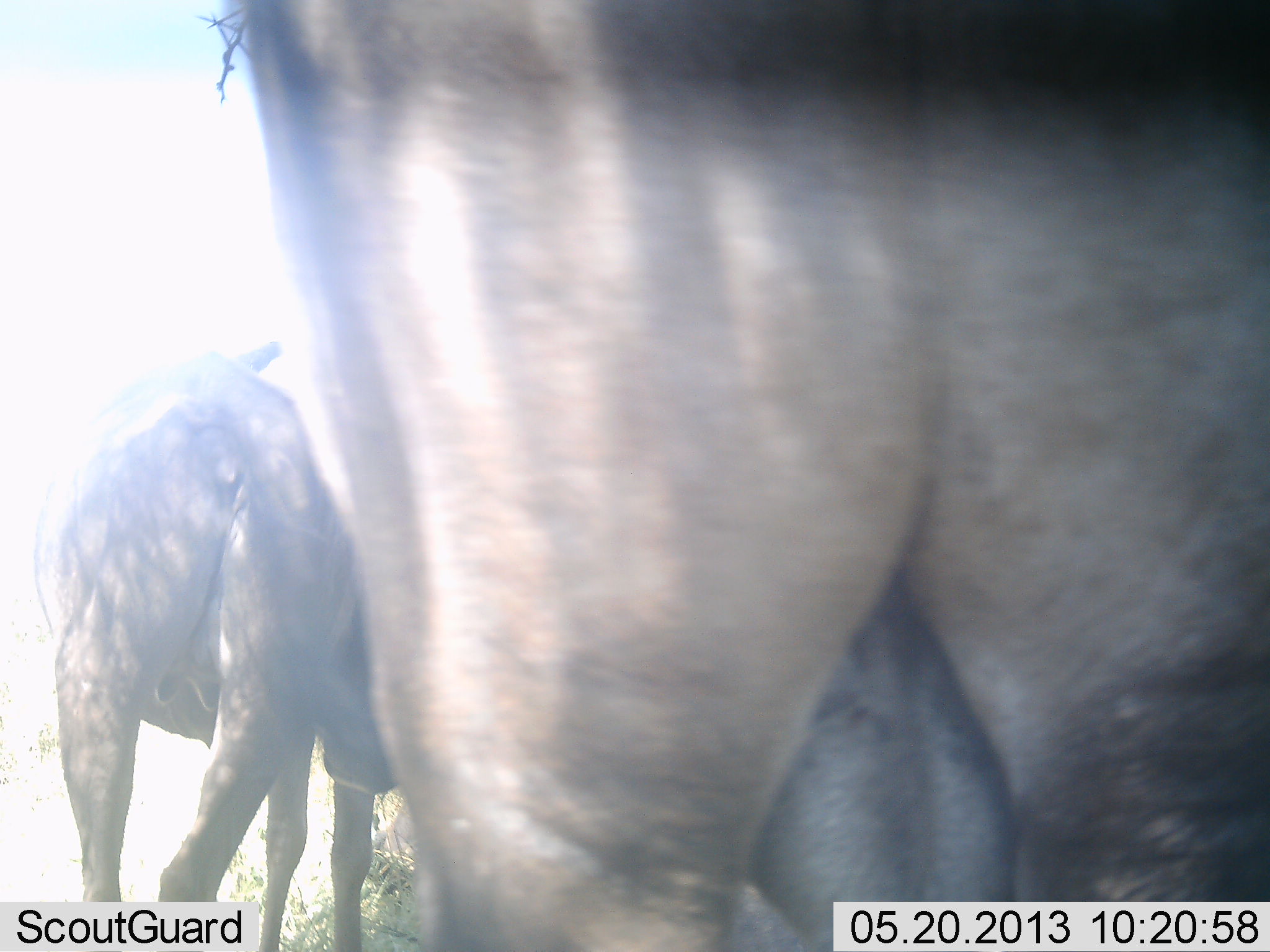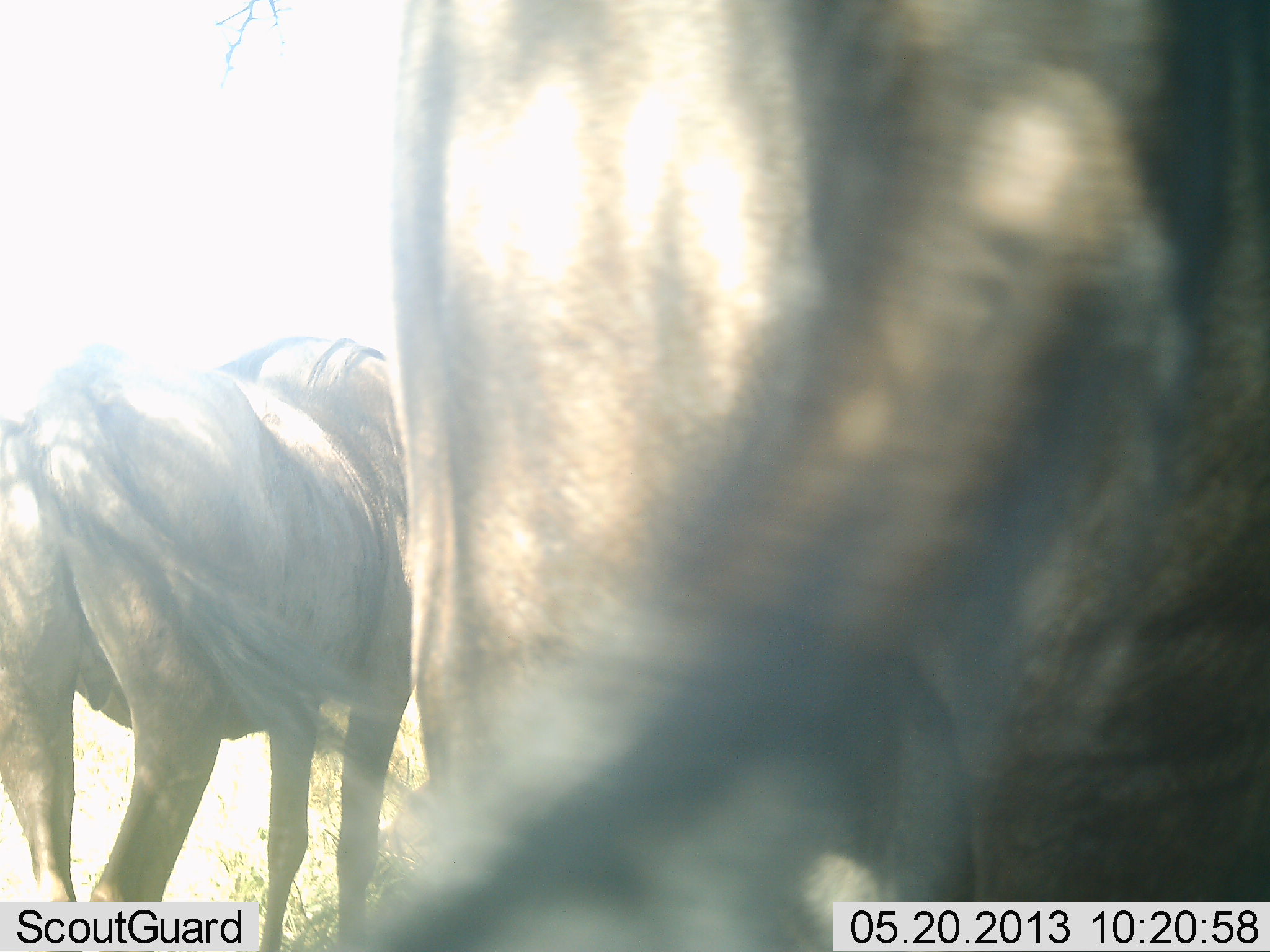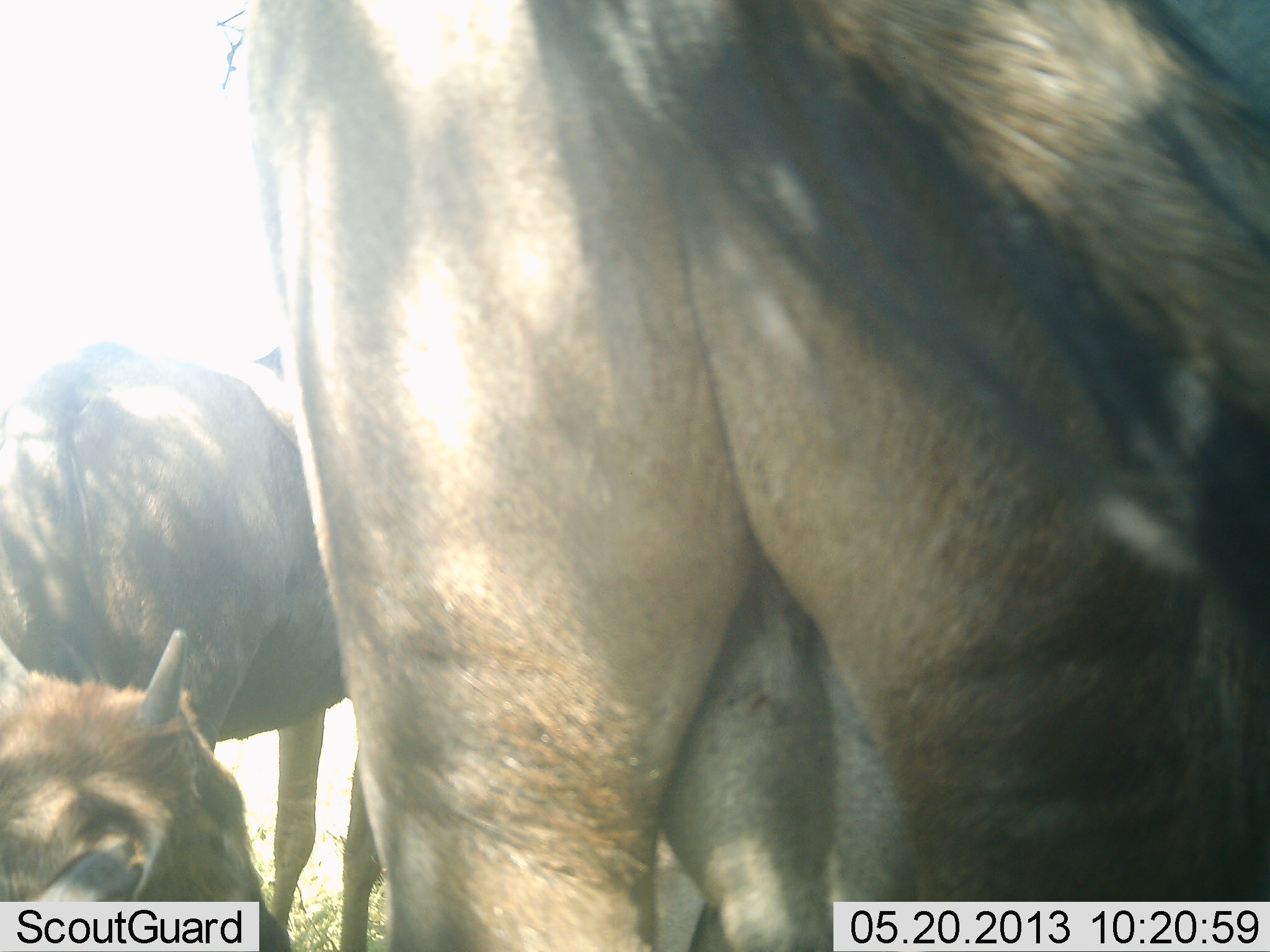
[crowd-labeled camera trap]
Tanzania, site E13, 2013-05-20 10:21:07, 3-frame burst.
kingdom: Animalia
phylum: Chordata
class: Mammalia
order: Artiodactyla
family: Bovidae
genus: Connochaetes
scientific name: Connochaetes taurinus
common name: blue wildebeest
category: wildebeest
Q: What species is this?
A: Wildebeest (blue wildebeest) (Connochaetes taurinus).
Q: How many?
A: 3.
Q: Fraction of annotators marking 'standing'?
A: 79%.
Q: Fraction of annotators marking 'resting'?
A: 7%.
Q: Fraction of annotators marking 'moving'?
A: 21%.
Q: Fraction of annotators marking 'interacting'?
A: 7%.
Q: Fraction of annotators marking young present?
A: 71%.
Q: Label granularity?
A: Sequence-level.